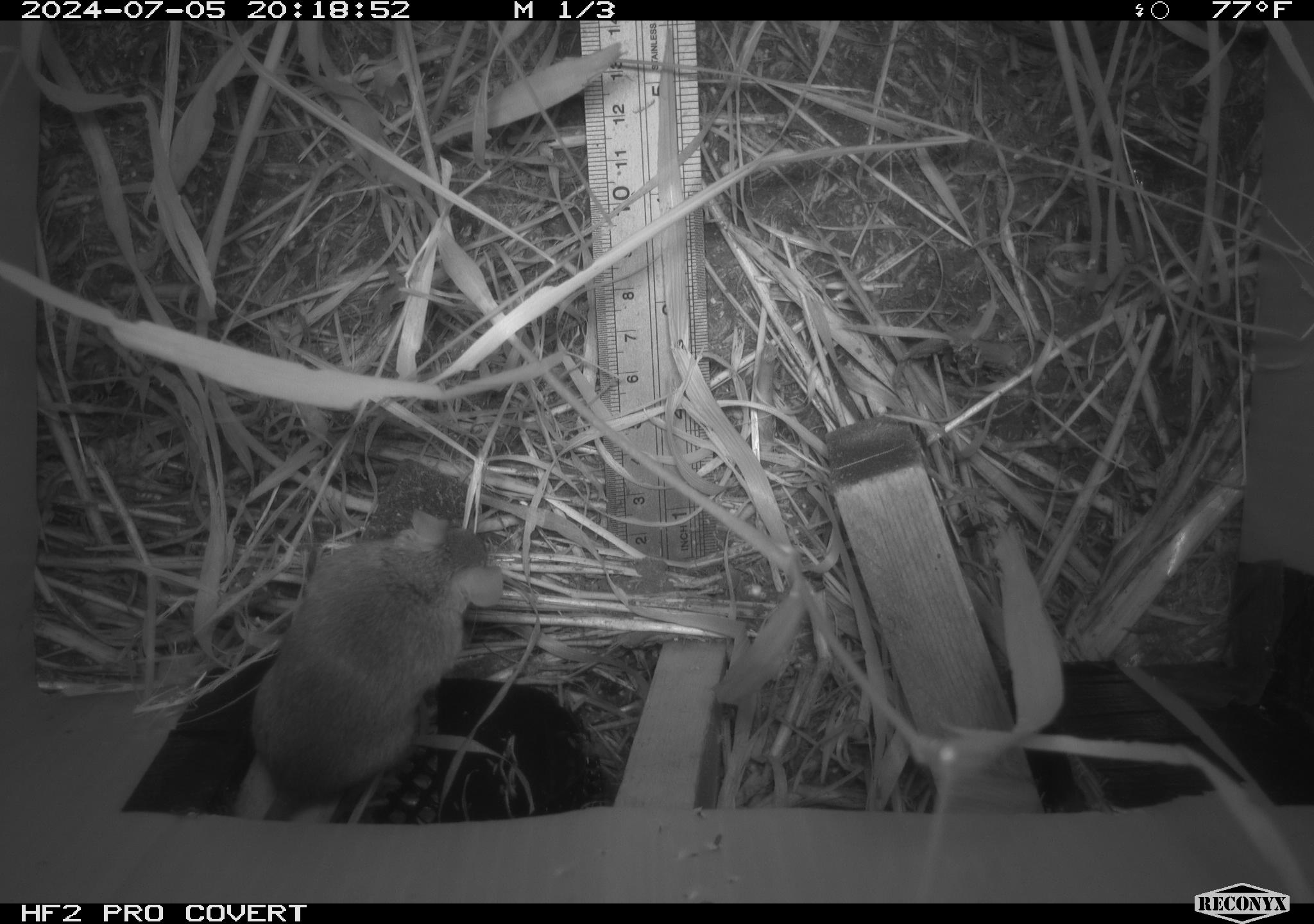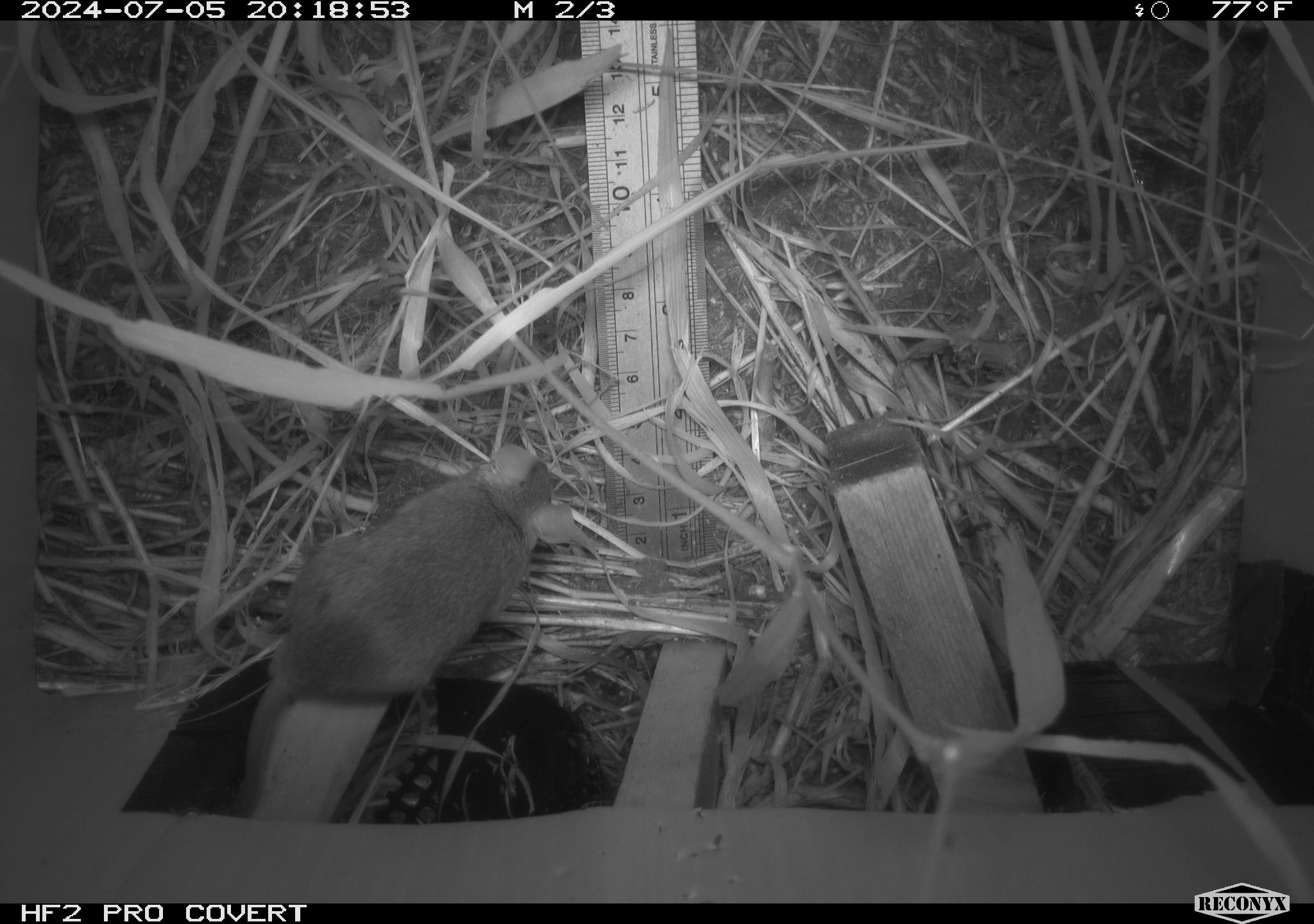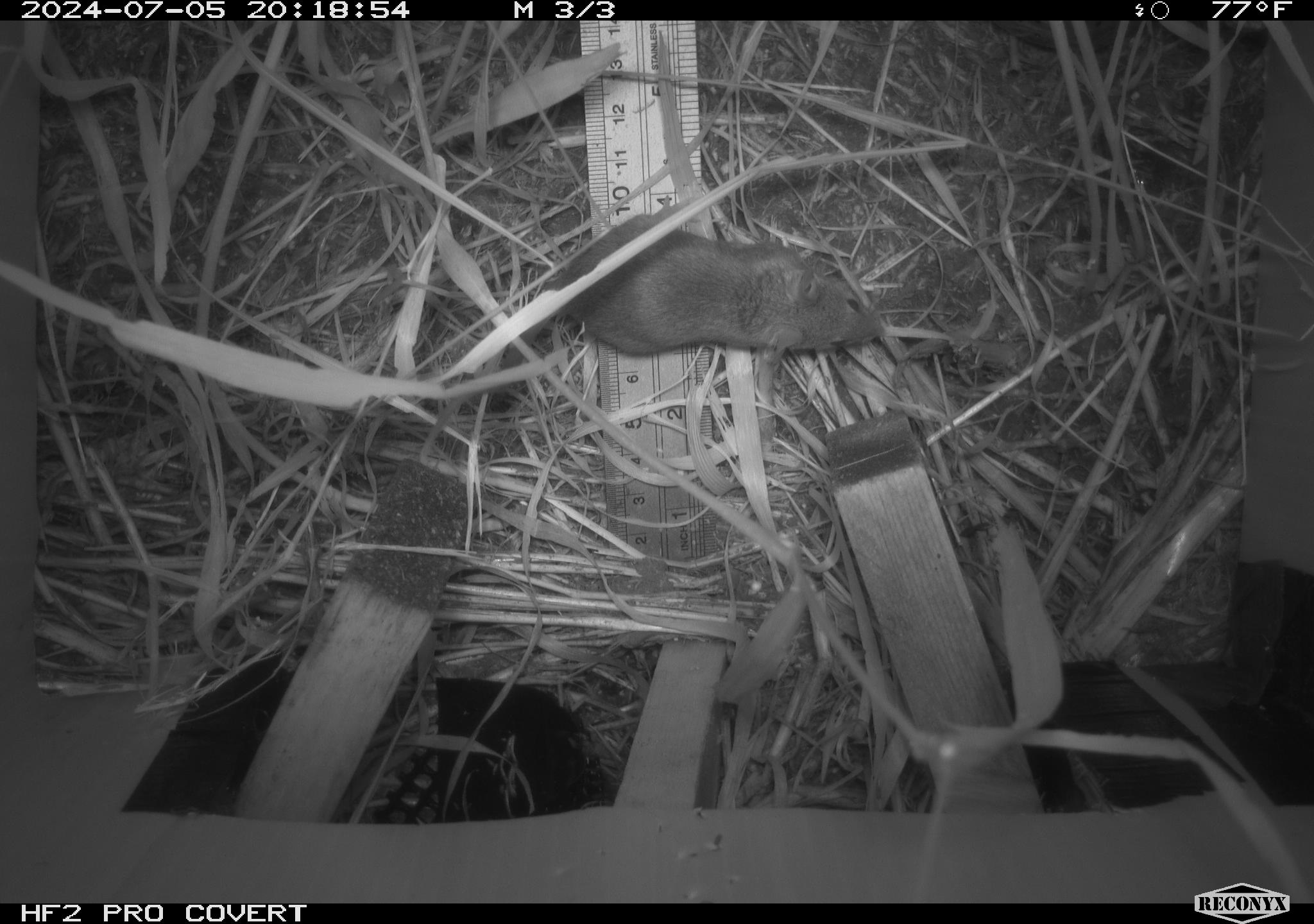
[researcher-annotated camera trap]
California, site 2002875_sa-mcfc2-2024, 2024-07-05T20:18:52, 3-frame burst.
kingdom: Animalia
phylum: Chordata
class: Mammalia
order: Rodentia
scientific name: Rodentia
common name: rodent